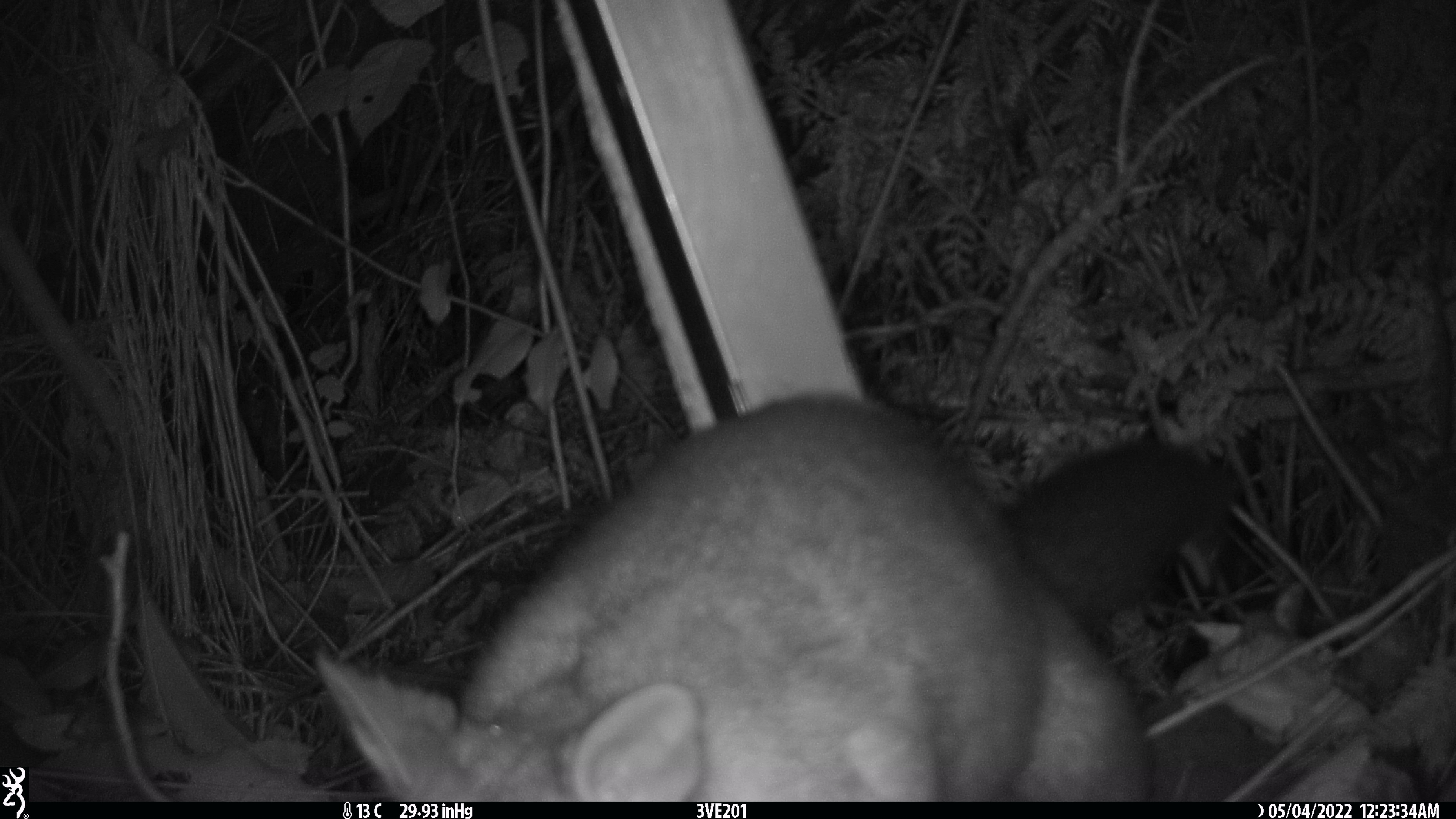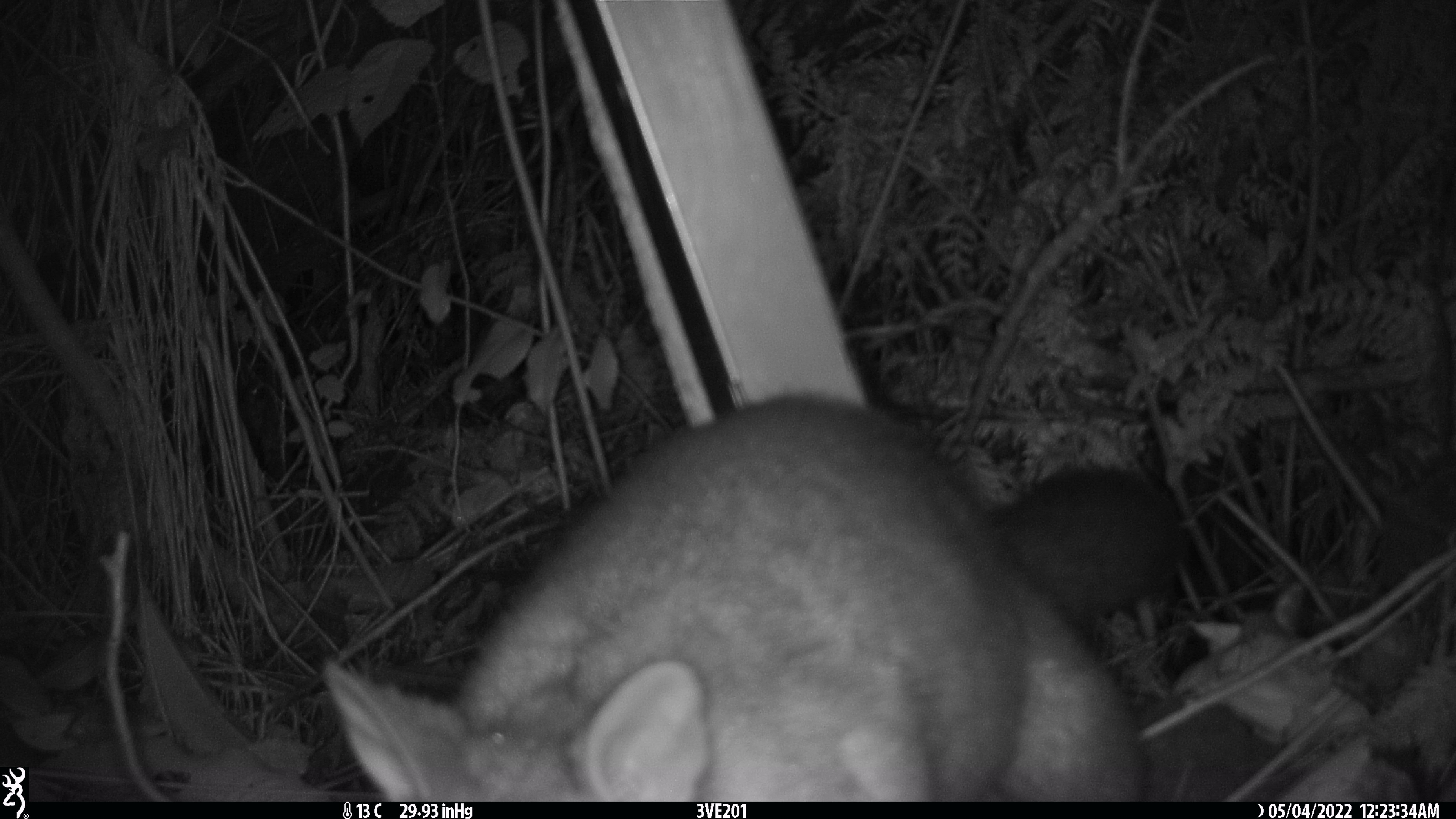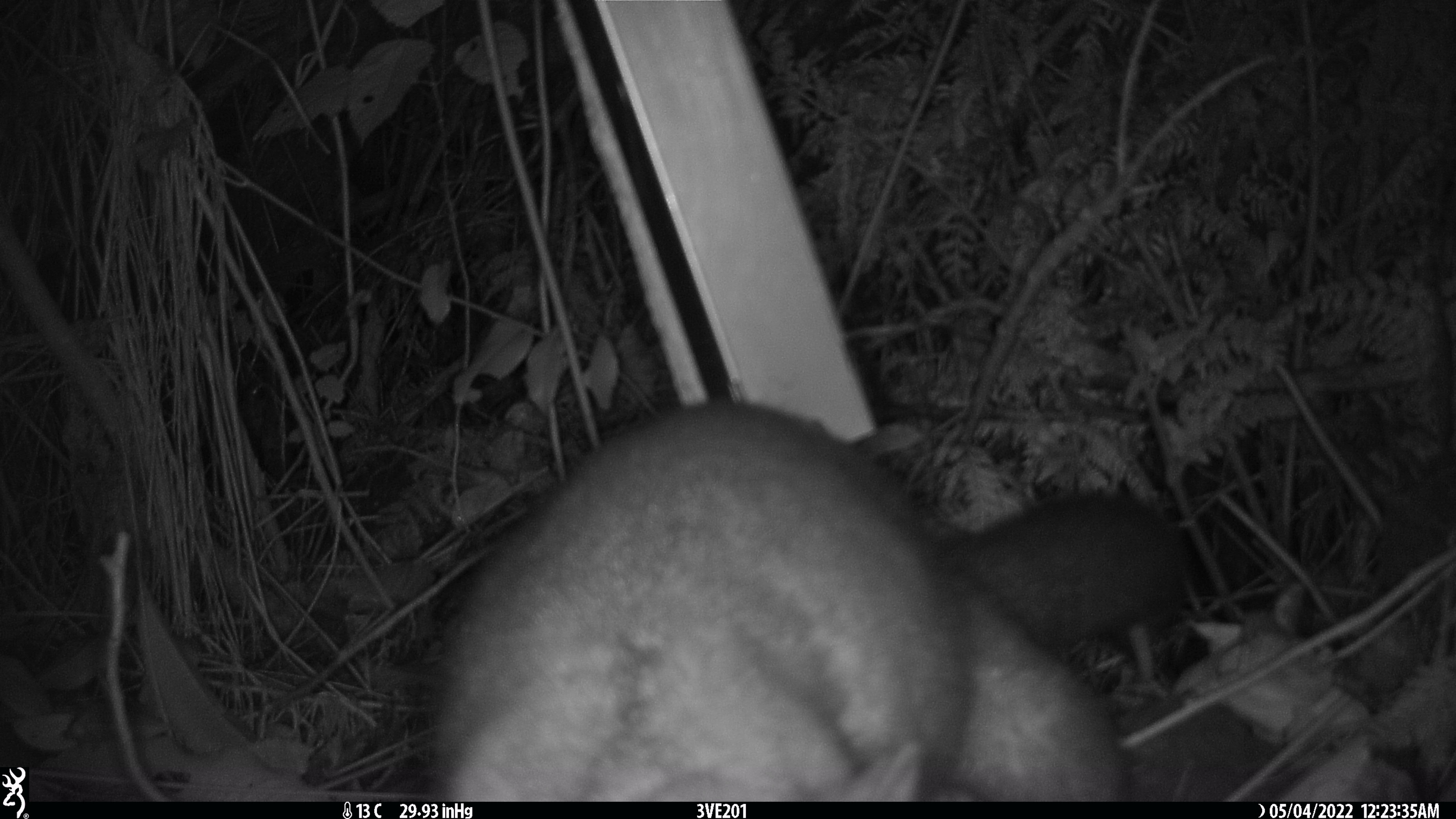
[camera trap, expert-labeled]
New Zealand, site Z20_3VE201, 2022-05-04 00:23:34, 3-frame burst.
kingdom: Animalia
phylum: Chordata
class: Mammalia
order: Diprotodontia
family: Phalangeridae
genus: Trichosurus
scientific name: Trichosurus vulpecula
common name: common brushtail possum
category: possum